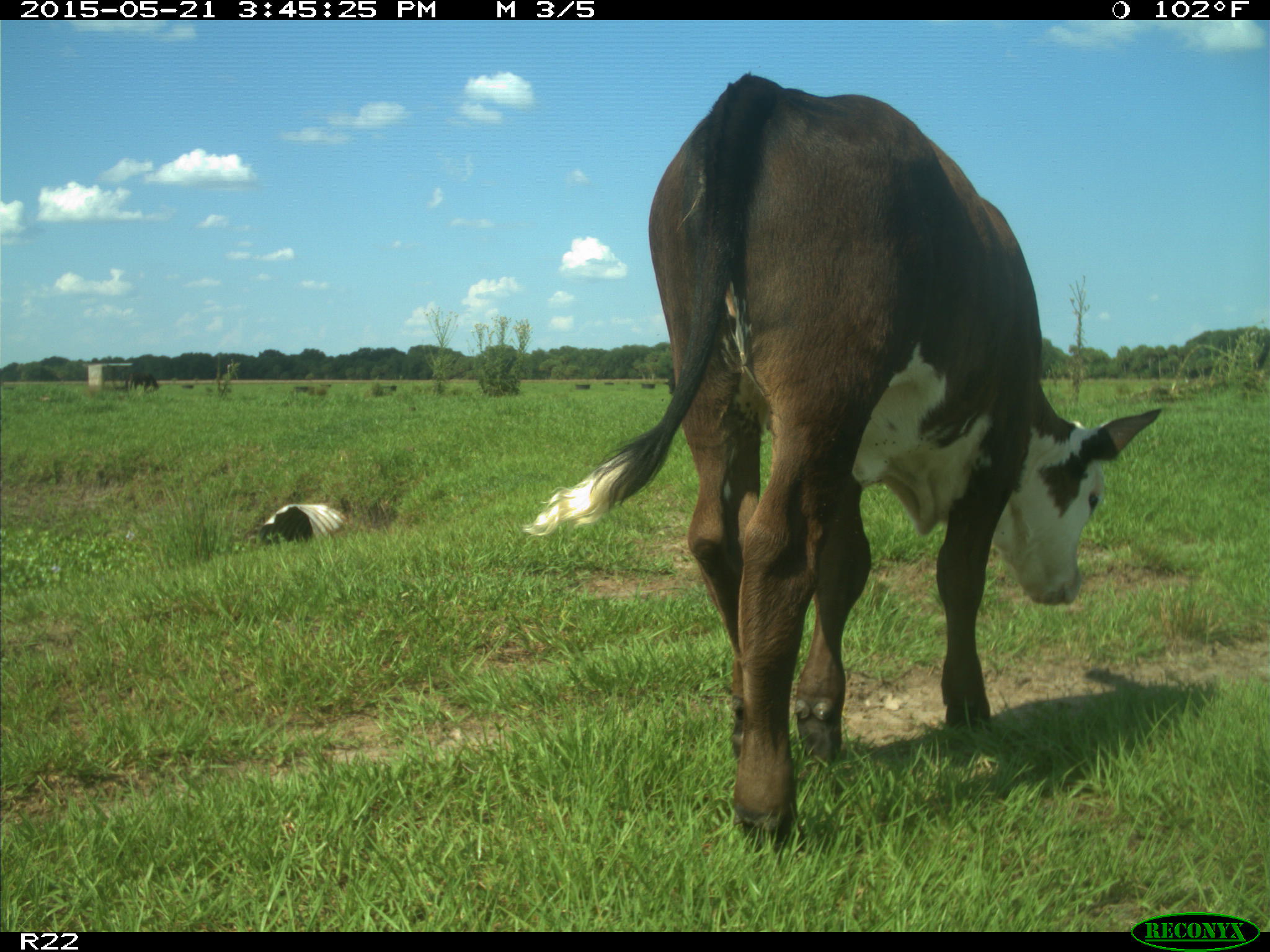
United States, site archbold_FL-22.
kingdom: Animalia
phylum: Chordata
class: Mammalia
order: Artiodactyla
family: Bovidae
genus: Bos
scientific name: Bos taurus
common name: domestic cow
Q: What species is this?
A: Bos taurus (domestic cow).